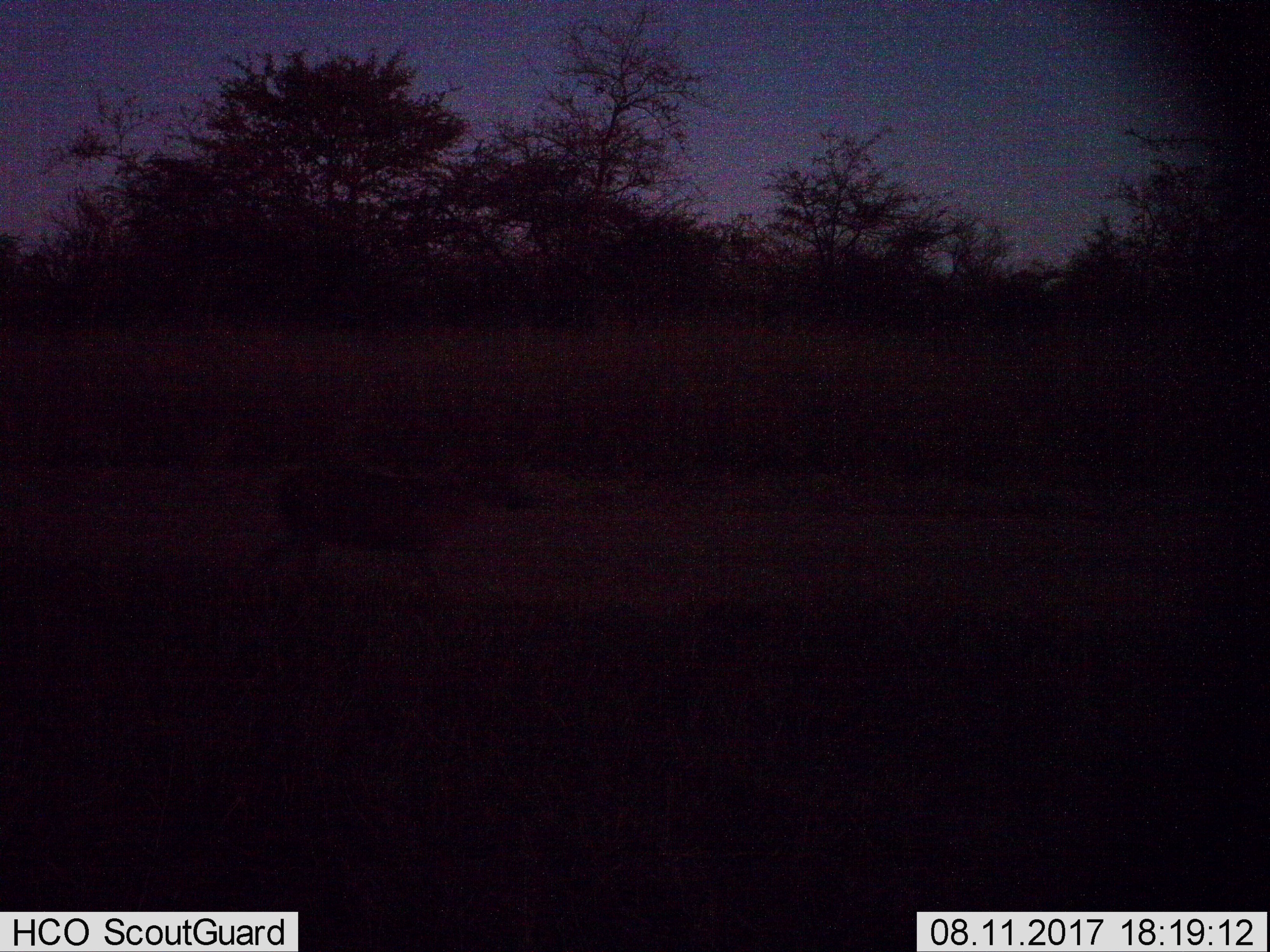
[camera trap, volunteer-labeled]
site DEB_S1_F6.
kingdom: Animalia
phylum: Chordata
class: Mammalia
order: Artiodactyla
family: Bovidae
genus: Sylvicapra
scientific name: Sylvicapra grimmia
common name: common duiker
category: duikercommongrey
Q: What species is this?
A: Duikercommongrey (common duiker) (Sylvicapra grimmia).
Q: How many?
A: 1.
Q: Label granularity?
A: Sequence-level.